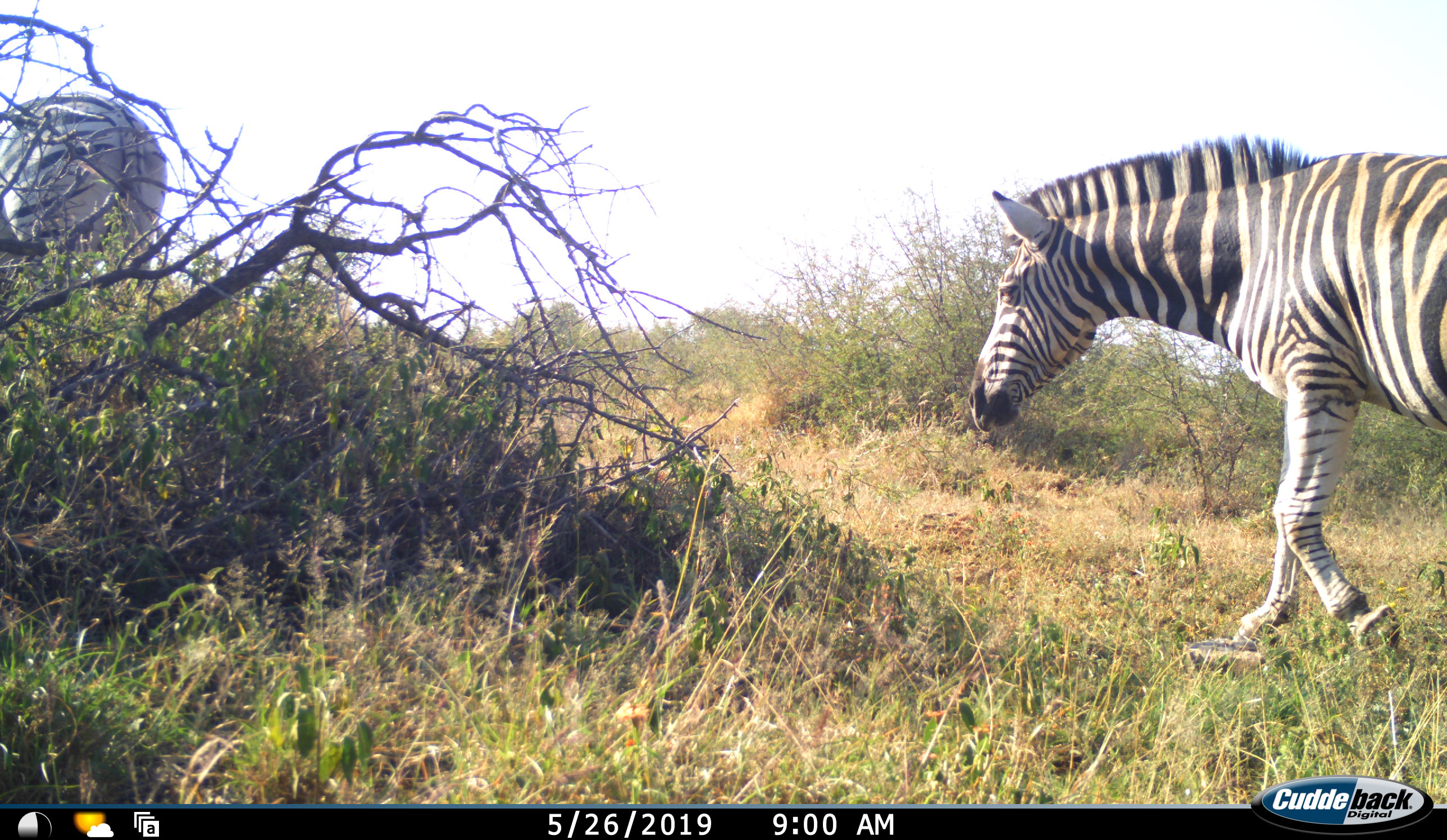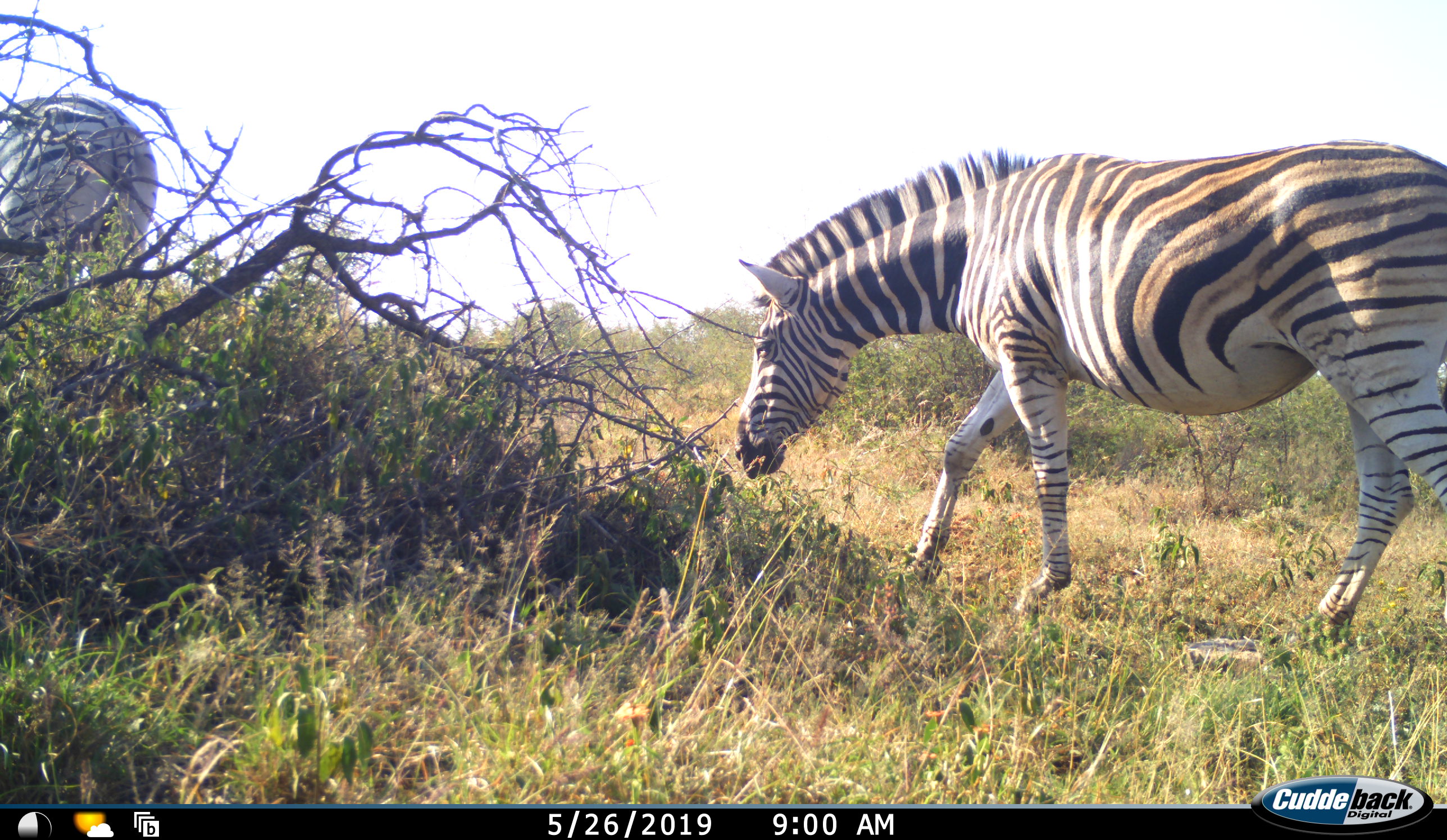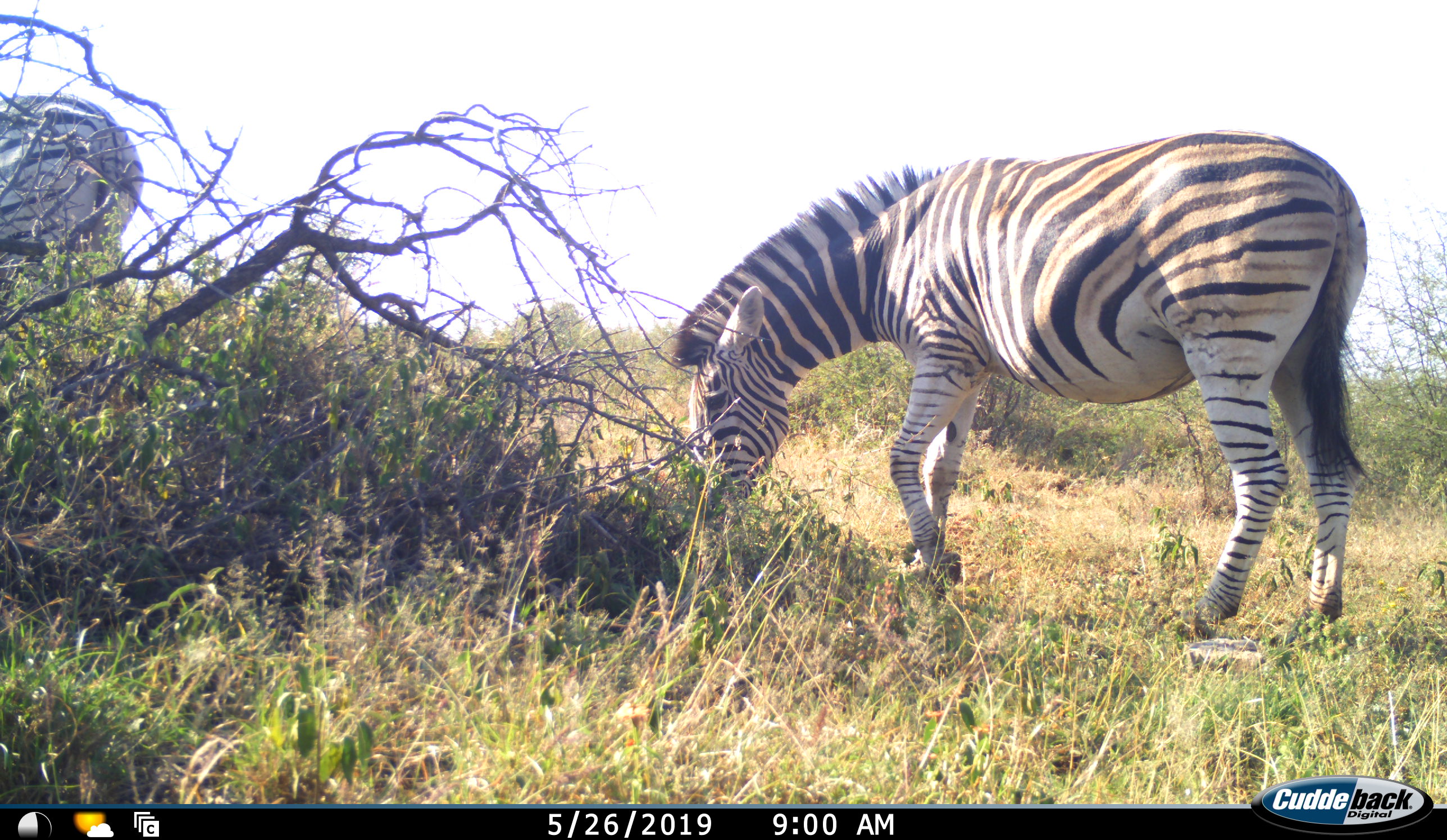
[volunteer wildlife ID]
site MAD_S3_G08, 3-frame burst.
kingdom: Animalia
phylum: Chordata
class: Mammalia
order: Perissodactyla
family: Equidae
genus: Equus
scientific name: Equus quagga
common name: plains zebra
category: zebraplains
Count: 2.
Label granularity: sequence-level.